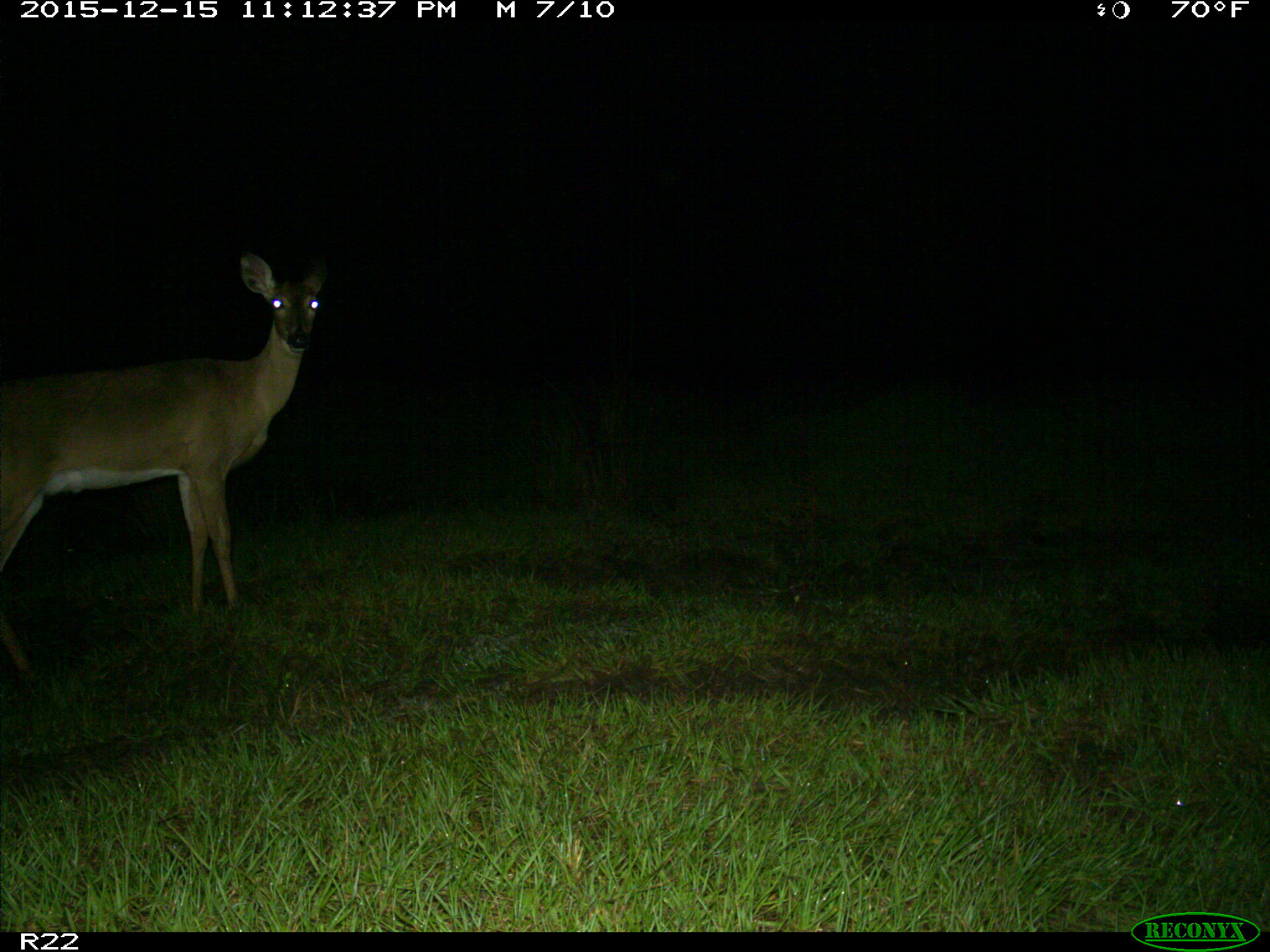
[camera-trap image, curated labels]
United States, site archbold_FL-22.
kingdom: Animalia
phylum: Chordata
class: Mammalia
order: Artiodactyla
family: Cervidae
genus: Odocoileus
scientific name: Odocoileus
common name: deer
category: unidentified deer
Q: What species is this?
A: Unidentified deer (deer) (Odocoileus).